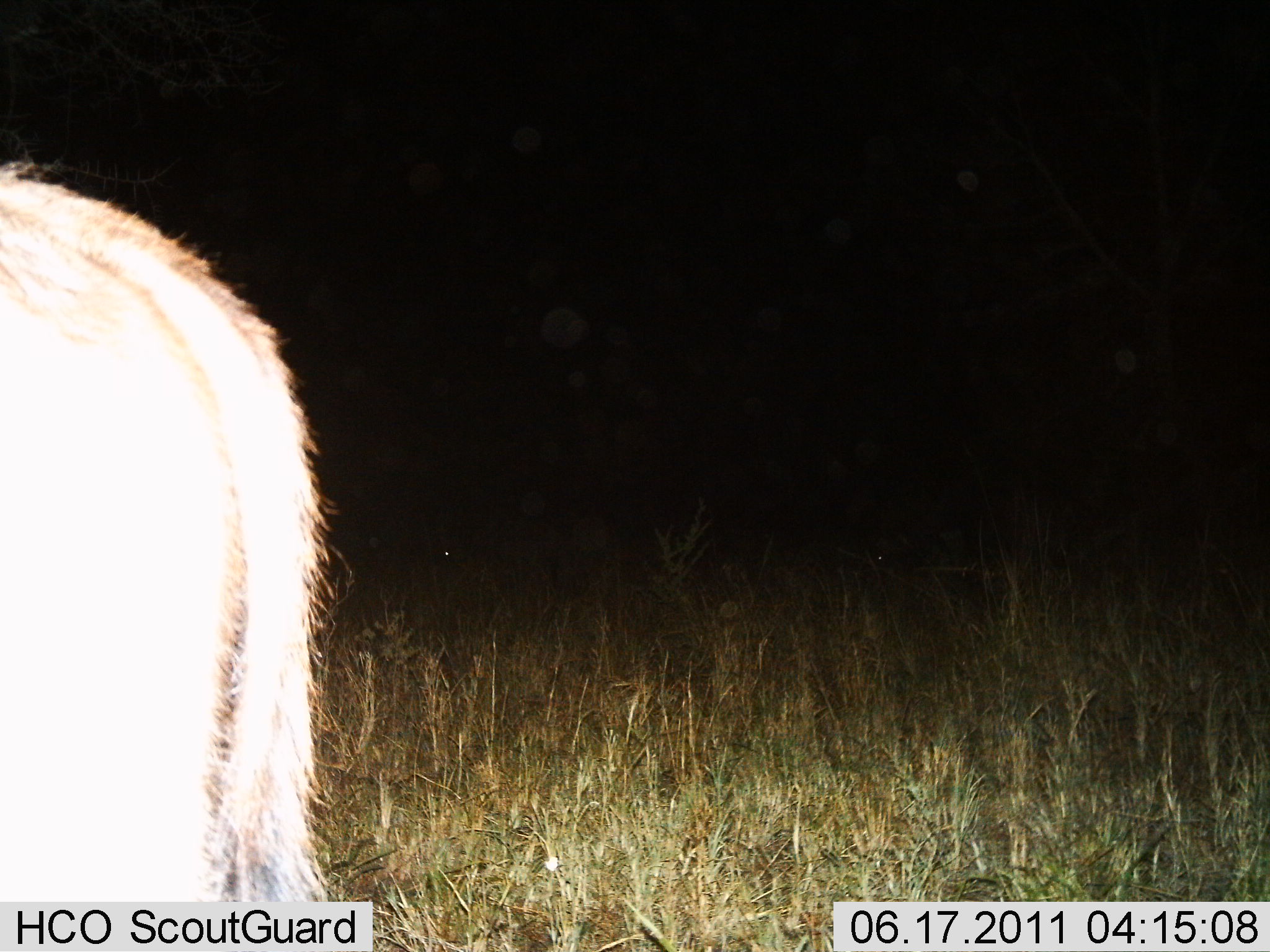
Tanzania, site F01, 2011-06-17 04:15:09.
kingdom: Animalia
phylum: Chordata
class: Mammalia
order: Artiodactyla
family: Bovidae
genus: Connochaetes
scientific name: Connochaetes taurinus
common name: blue wildebeest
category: wildebeest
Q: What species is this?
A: Wildebeest (blue wildebeest) (Connochaetes taurinus).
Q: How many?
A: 1.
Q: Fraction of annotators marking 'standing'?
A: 100%.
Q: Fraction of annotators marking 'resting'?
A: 0%.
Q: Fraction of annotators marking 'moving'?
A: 0%.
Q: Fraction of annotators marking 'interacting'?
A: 0%.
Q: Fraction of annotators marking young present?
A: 0%.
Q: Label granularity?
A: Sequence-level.